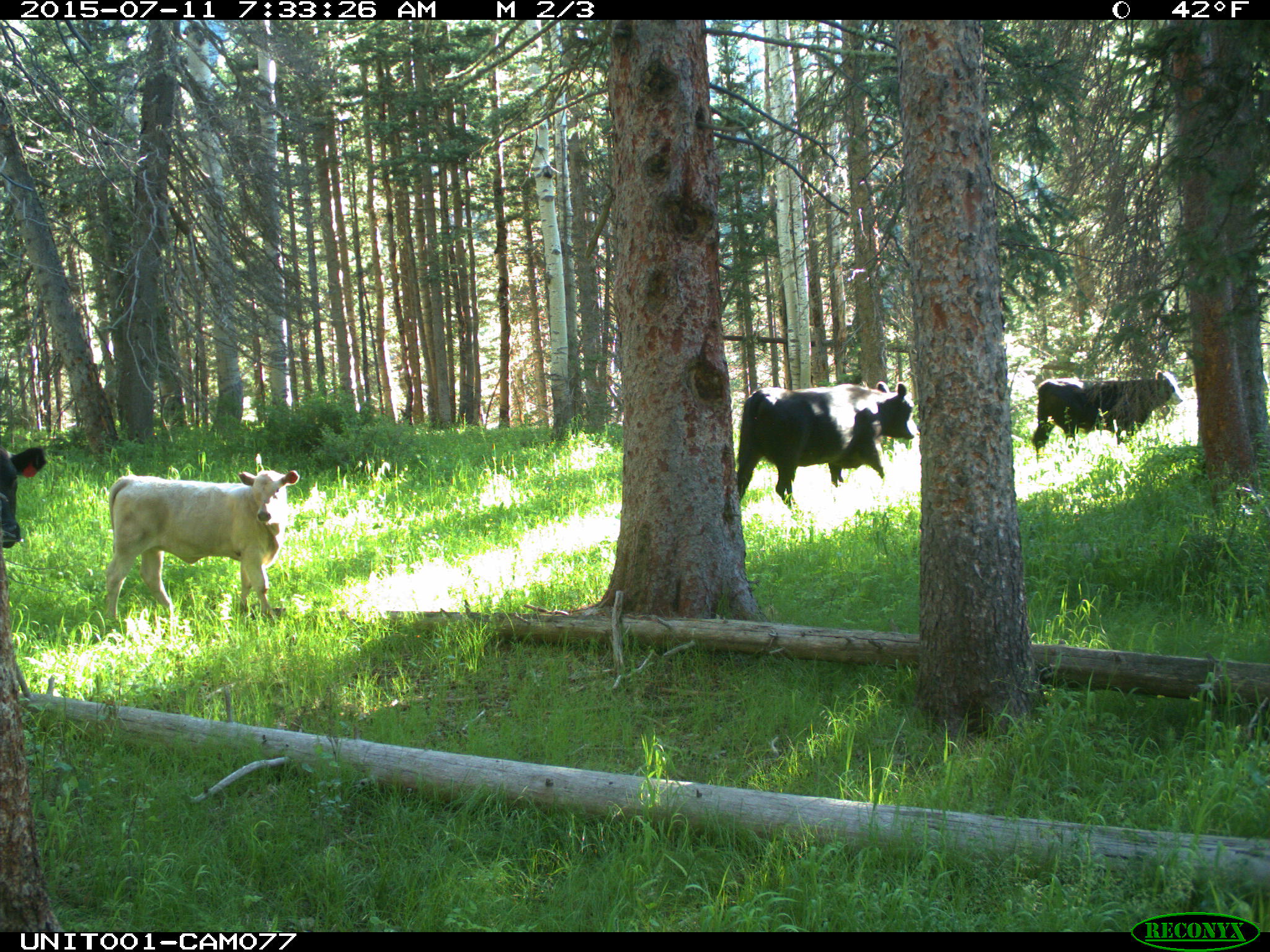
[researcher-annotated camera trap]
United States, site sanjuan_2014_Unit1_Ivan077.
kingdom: Animalia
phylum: Chordata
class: Mammalia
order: Artiodactyla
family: Bovidae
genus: Bos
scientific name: Bos taurus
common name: domestic cow